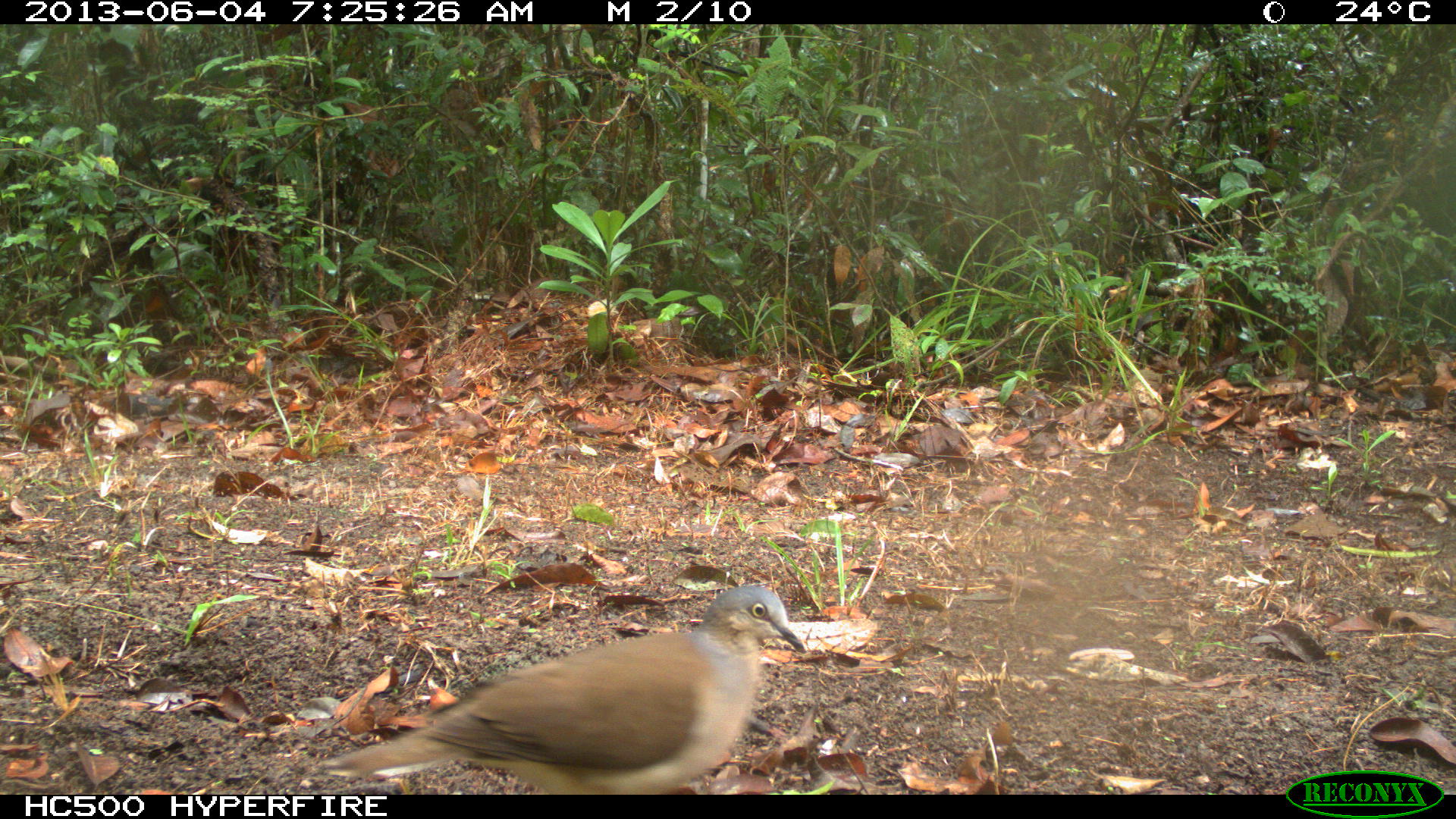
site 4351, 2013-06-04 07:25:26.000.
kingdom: Animalia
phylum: Chordata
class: Aves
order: Columbiformes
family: Columbidae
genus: Leptotila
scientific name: Leptotila plumbeiceps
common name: gray-headed dove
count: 1